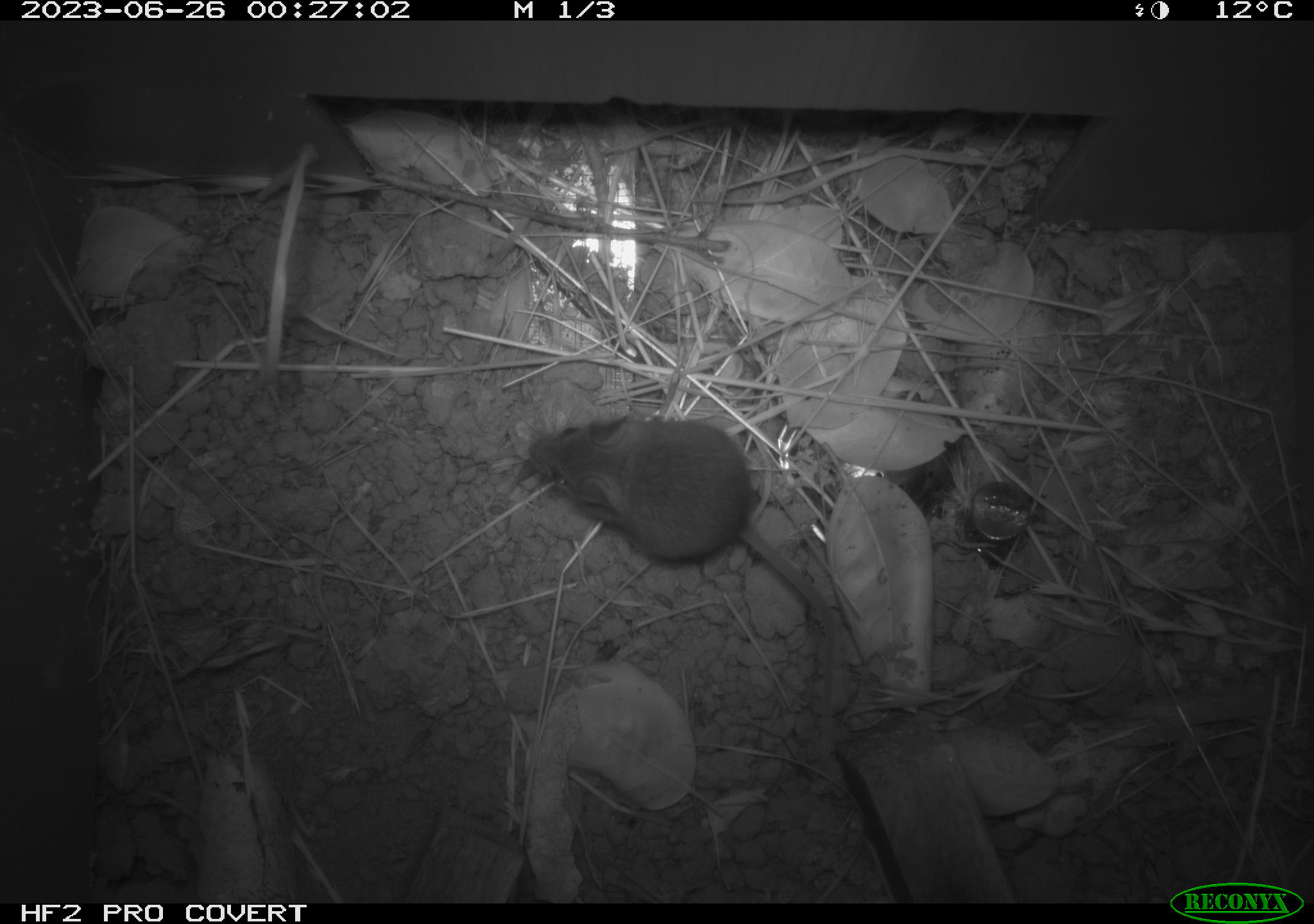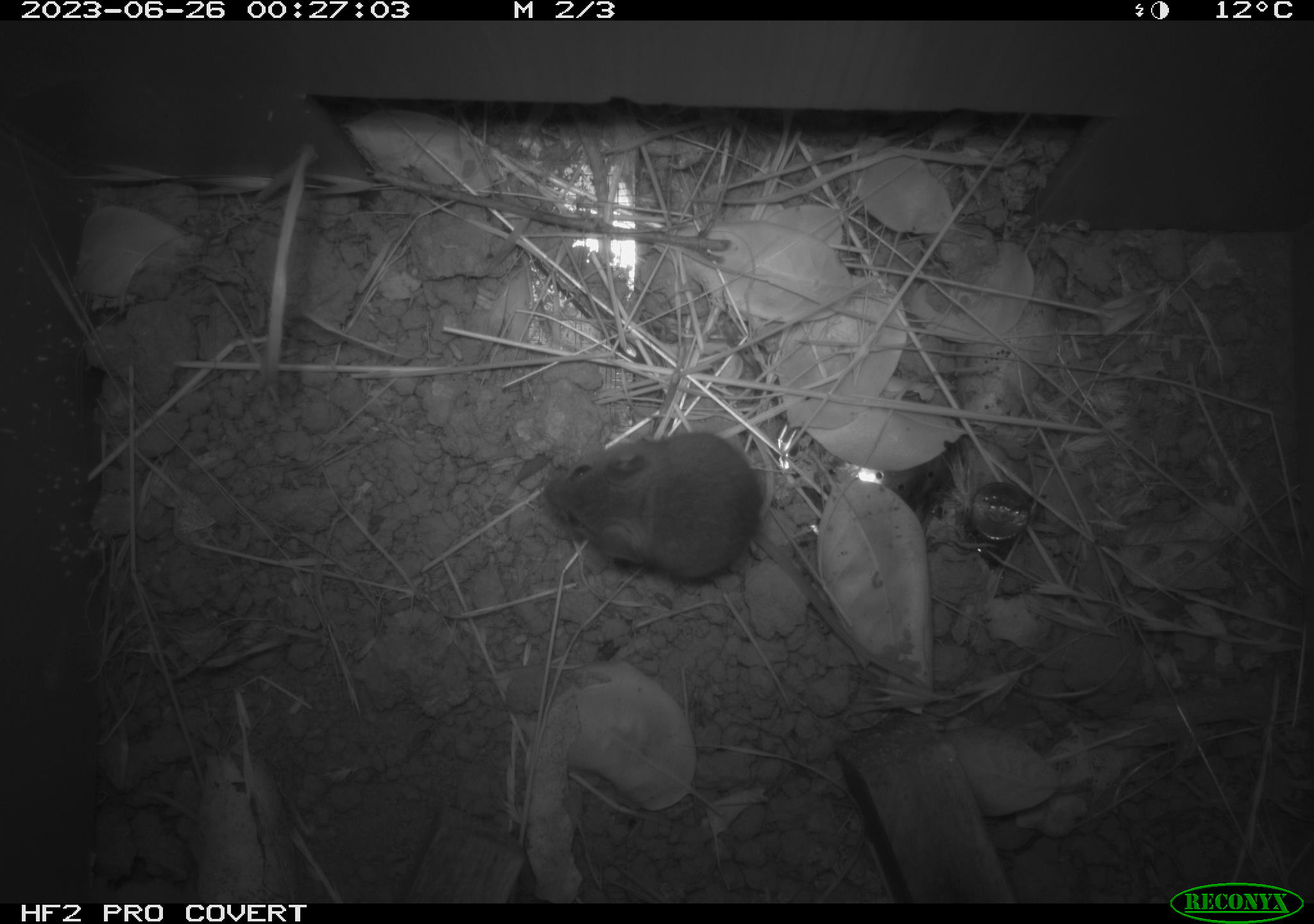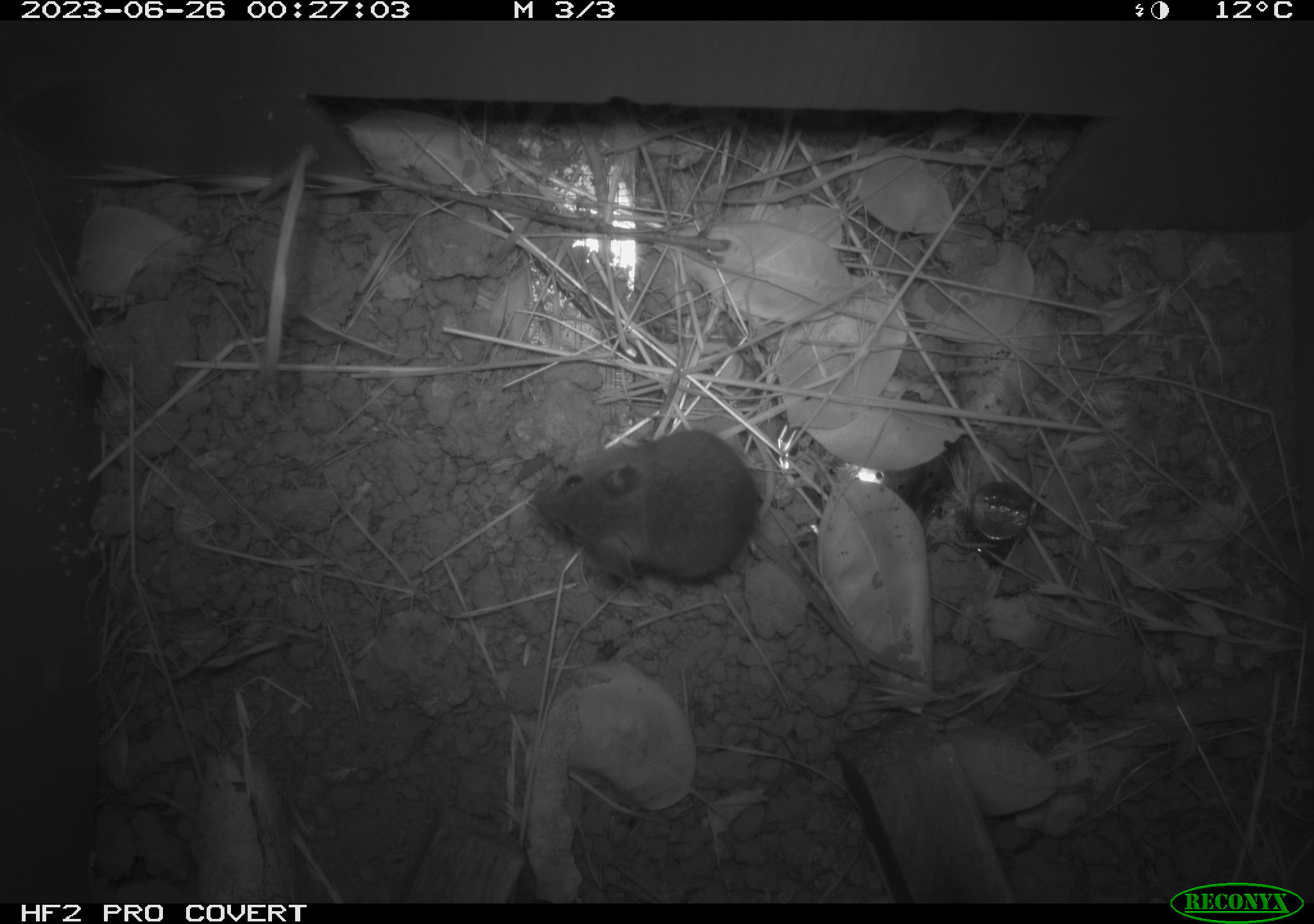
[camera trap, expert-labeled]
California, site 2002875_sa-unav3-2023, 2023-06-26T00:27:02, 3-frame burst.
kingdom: Animalia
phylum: Chordata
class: Mammalia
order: Rodentia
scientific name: Rodentia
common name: mouse species